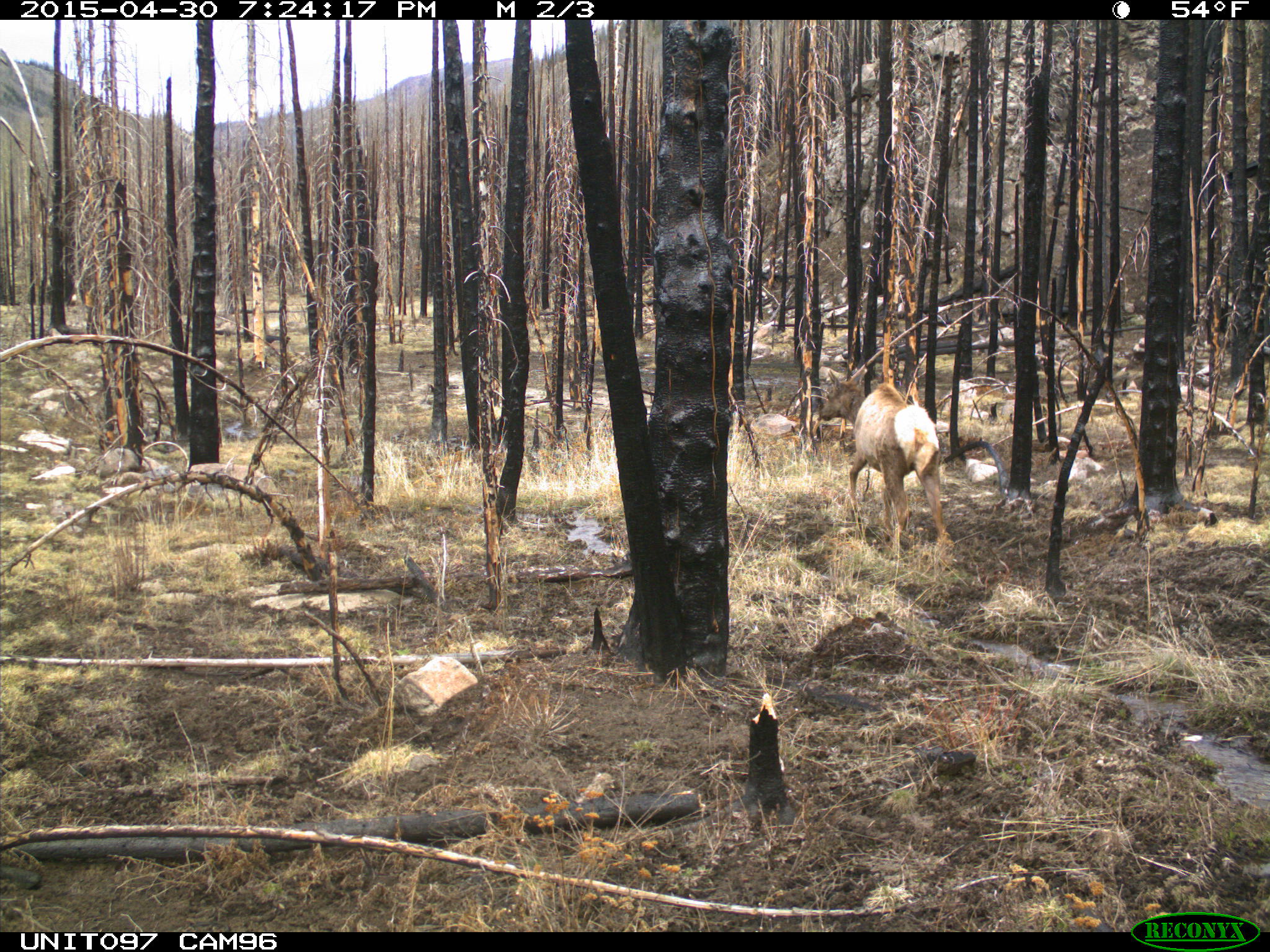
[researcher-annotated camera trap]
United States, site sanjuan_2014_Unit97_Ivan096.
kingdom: Animalia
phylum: Chordata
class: Mammalia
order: Artiodactyla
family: Cervidae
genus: Cervus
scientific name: Cervus elaphus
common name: red deer